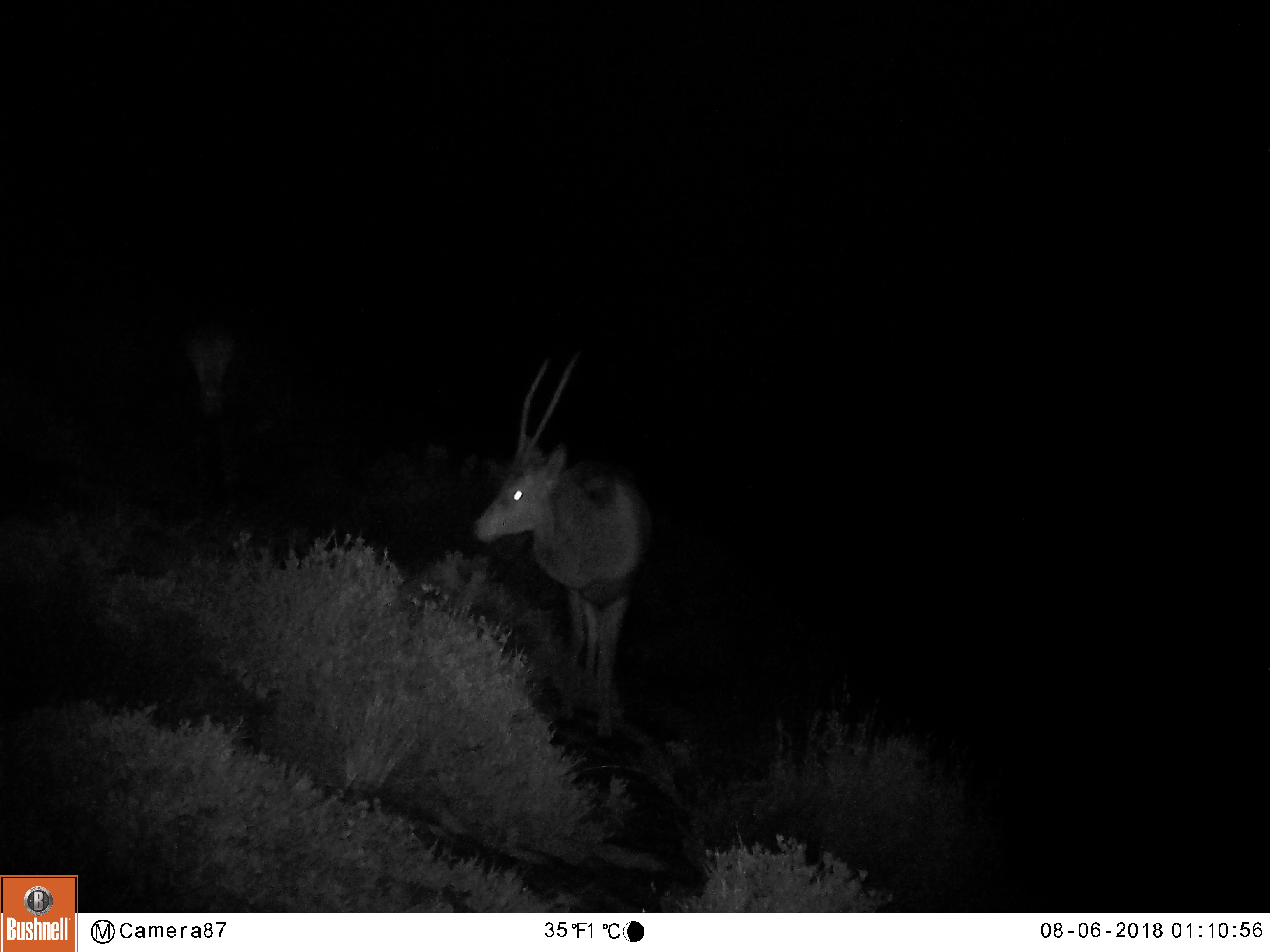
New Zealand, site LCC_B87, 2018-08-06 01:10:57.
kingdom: Animalia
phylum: Chordata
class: Mammalia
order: Artiodactyla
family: Cervidae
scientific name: Cervidae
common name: deer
Deer (Cervidae).